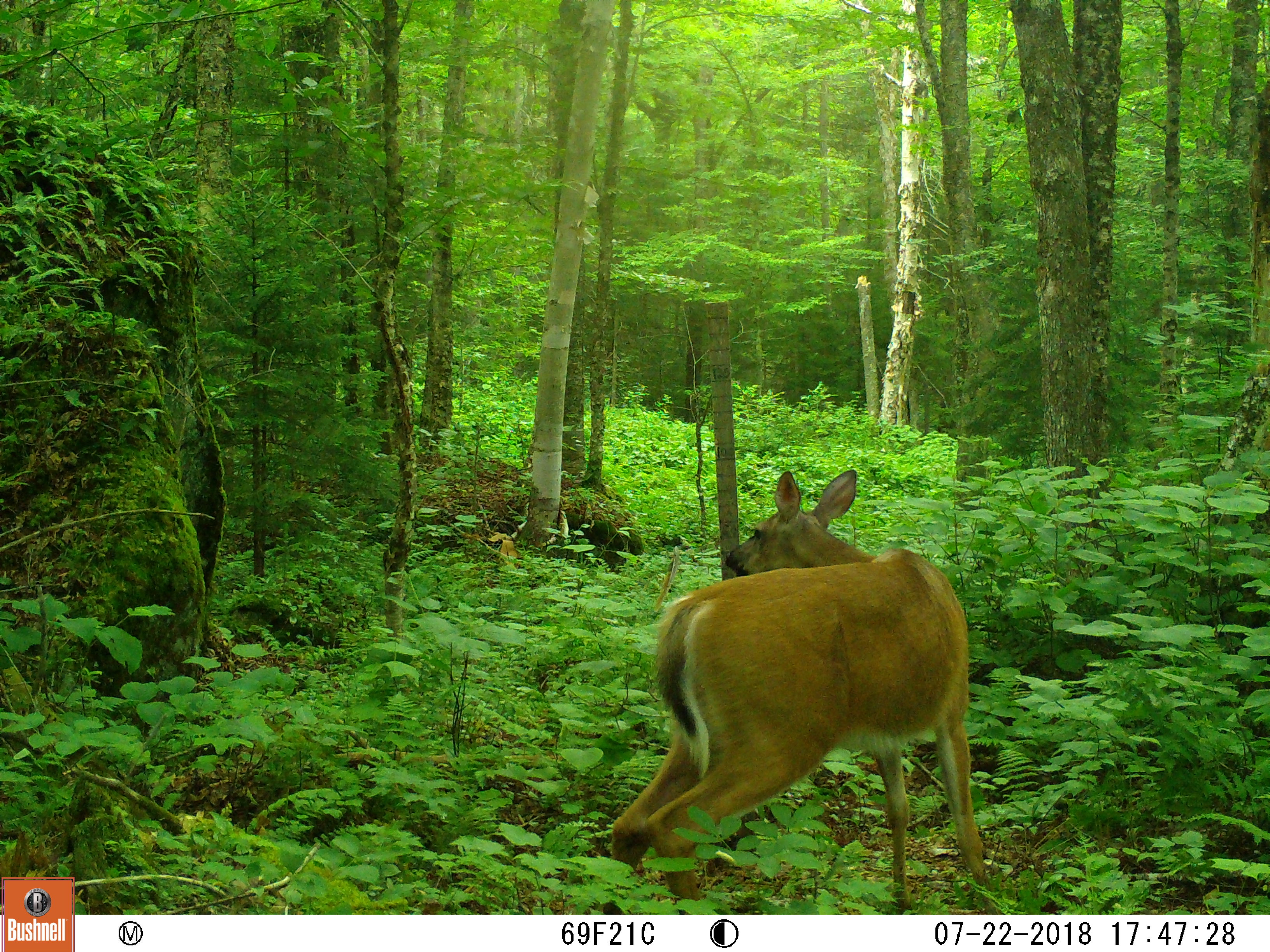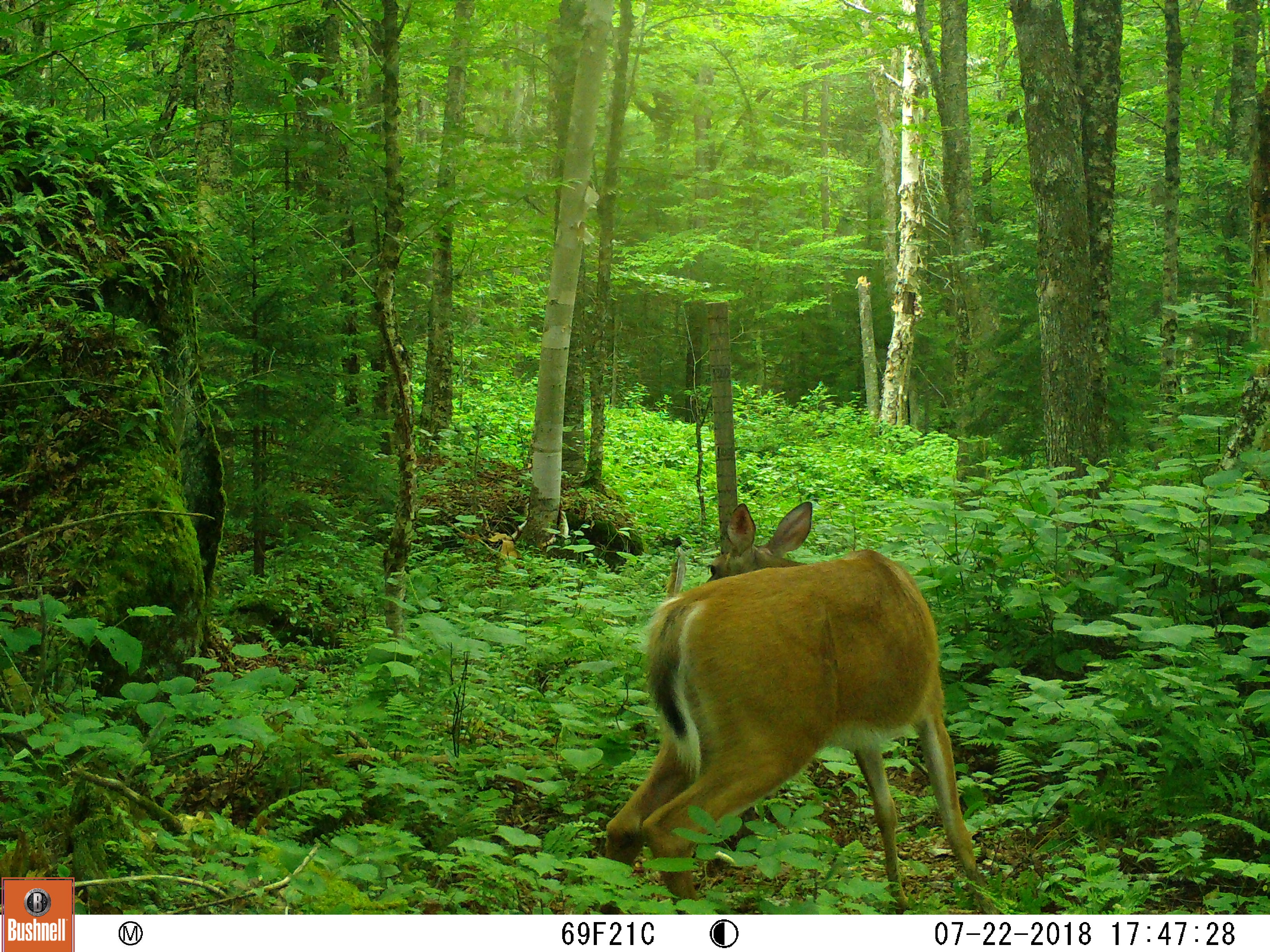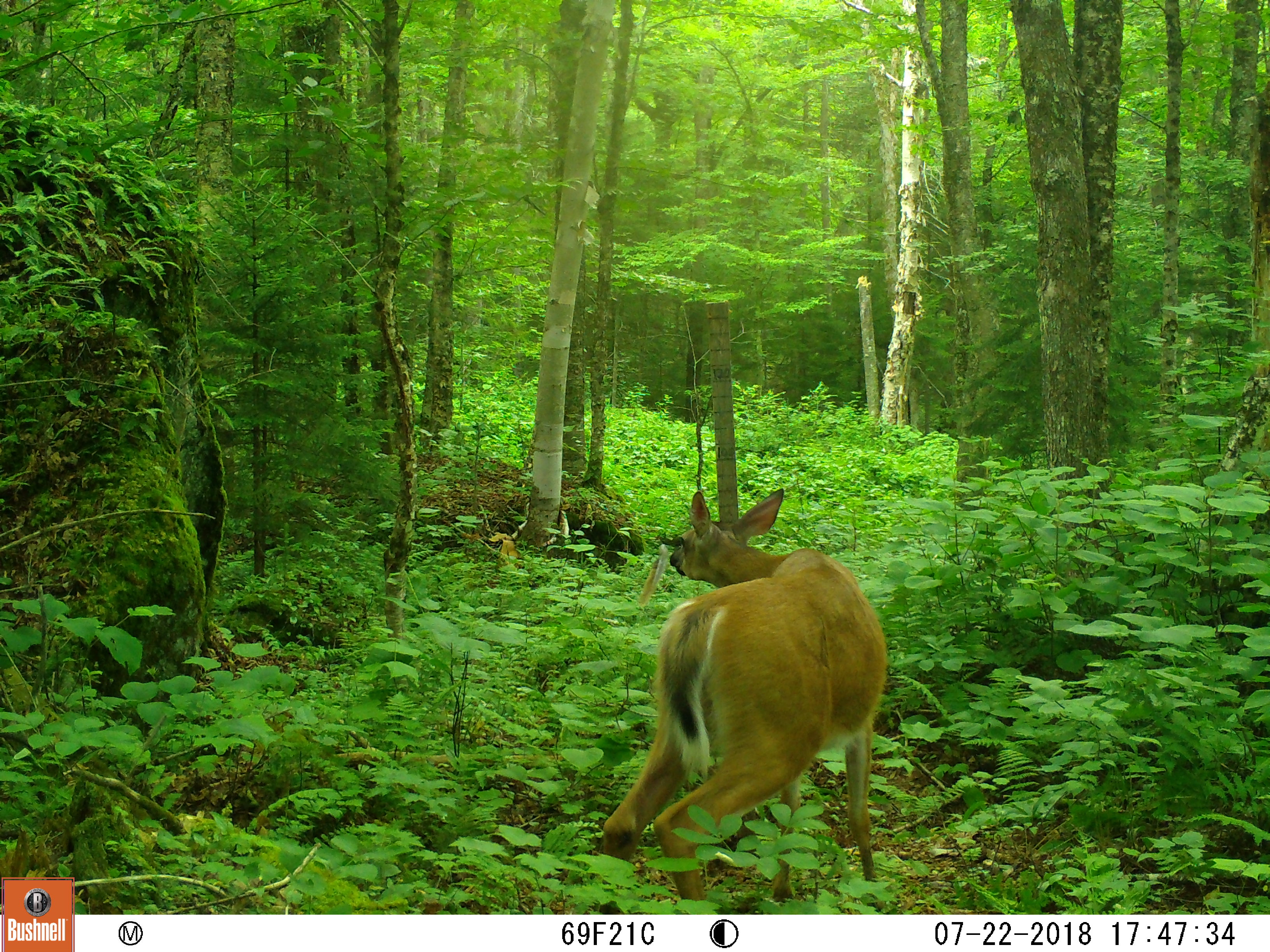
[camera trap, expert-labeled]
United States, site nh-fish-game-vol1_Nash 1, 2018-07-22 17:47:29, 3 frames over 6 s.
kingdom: Animalia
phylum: Chordata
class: Mammalia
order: Artiodactyla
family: Cervidae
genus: Odocoileus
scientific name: Odocoileus virginianus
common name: white-tailed deer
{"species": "white-tailed deer (Odocoileus virginianus)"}